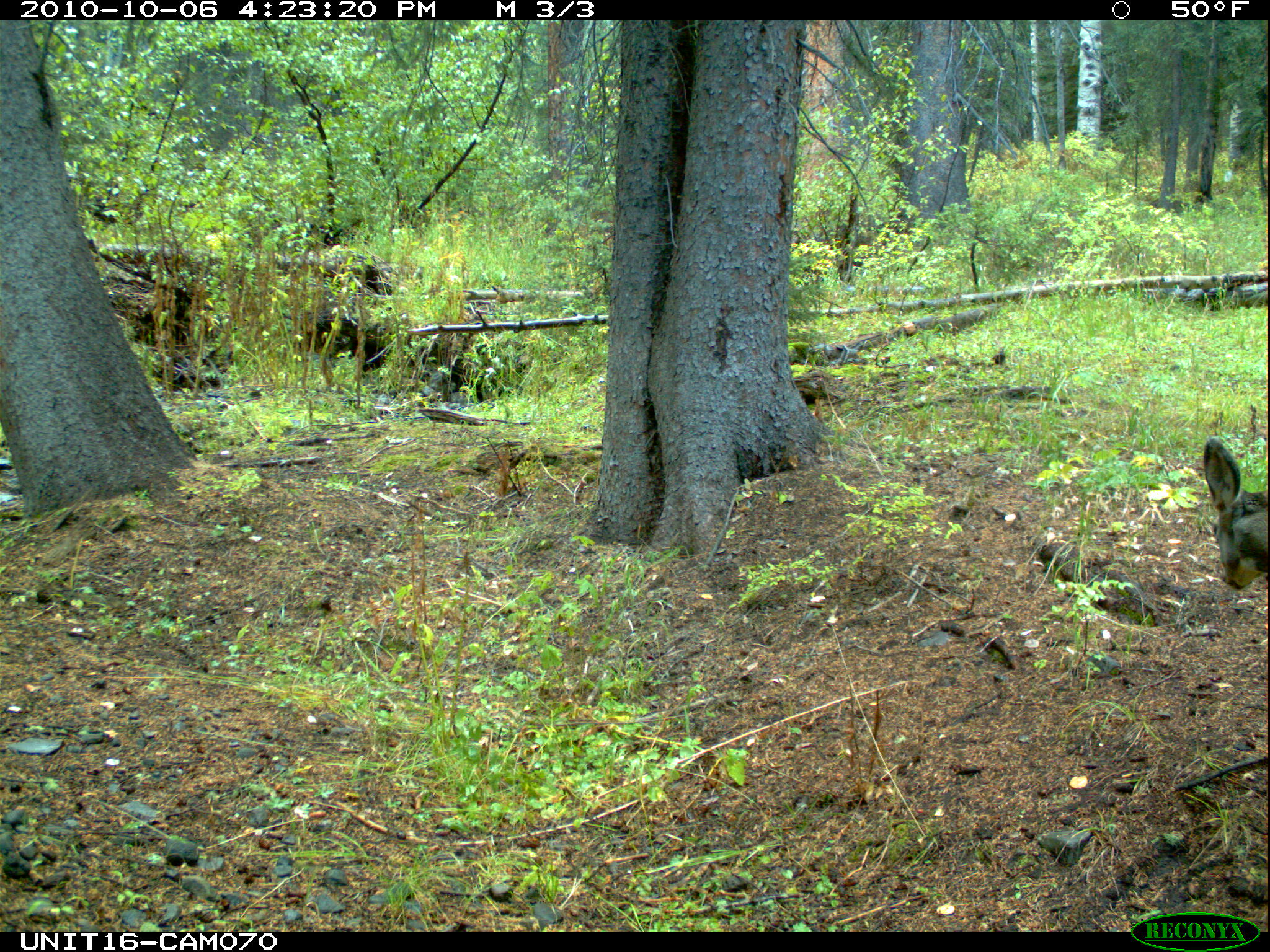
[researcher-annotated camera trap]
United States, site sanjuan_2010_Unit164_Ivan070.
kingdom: Animalia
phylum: Chordata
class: Mammalia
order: Artiodactyla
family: Cervidae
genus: Odocoileus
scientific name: Odocoileus hemionus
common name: mule deer